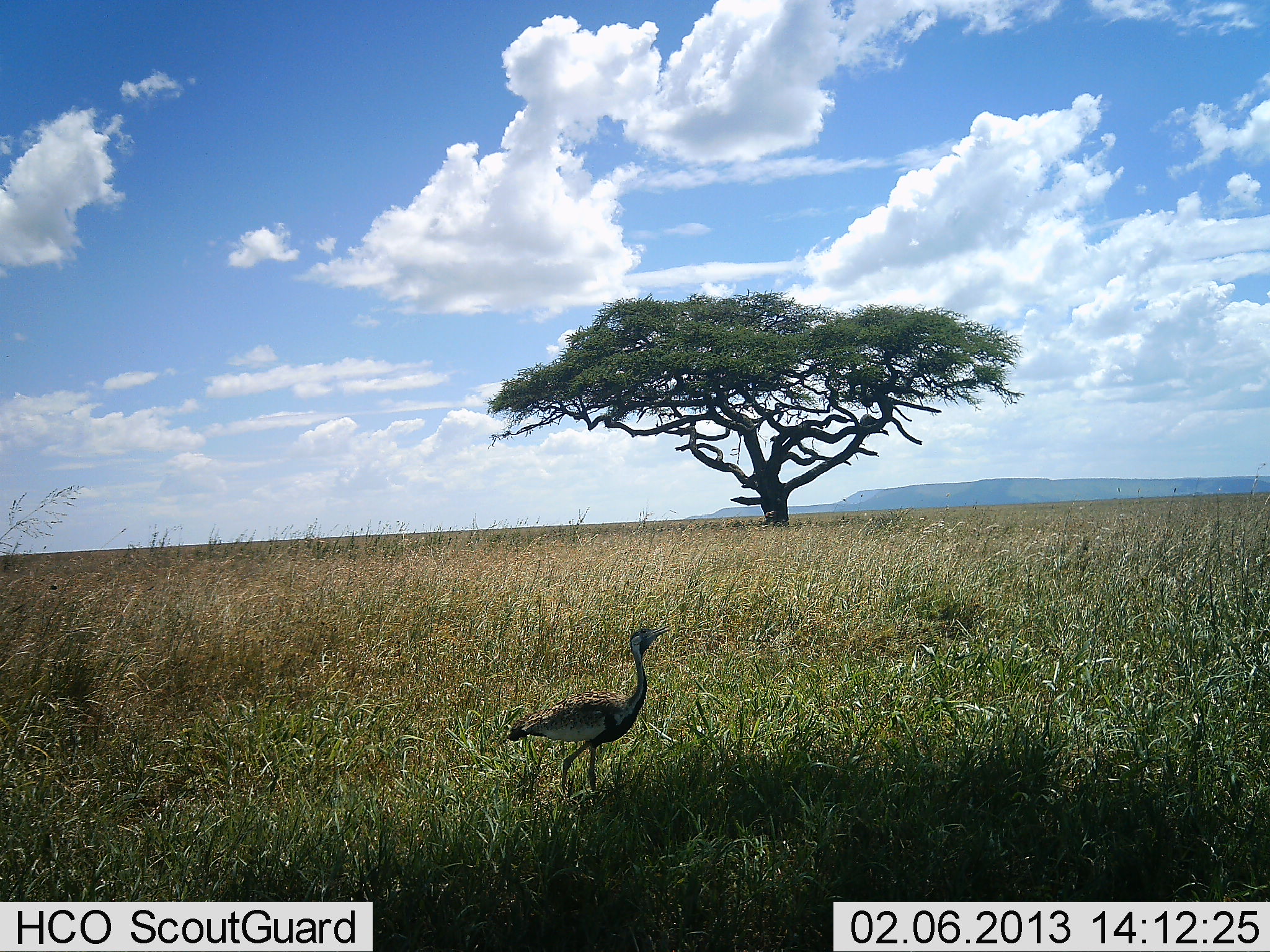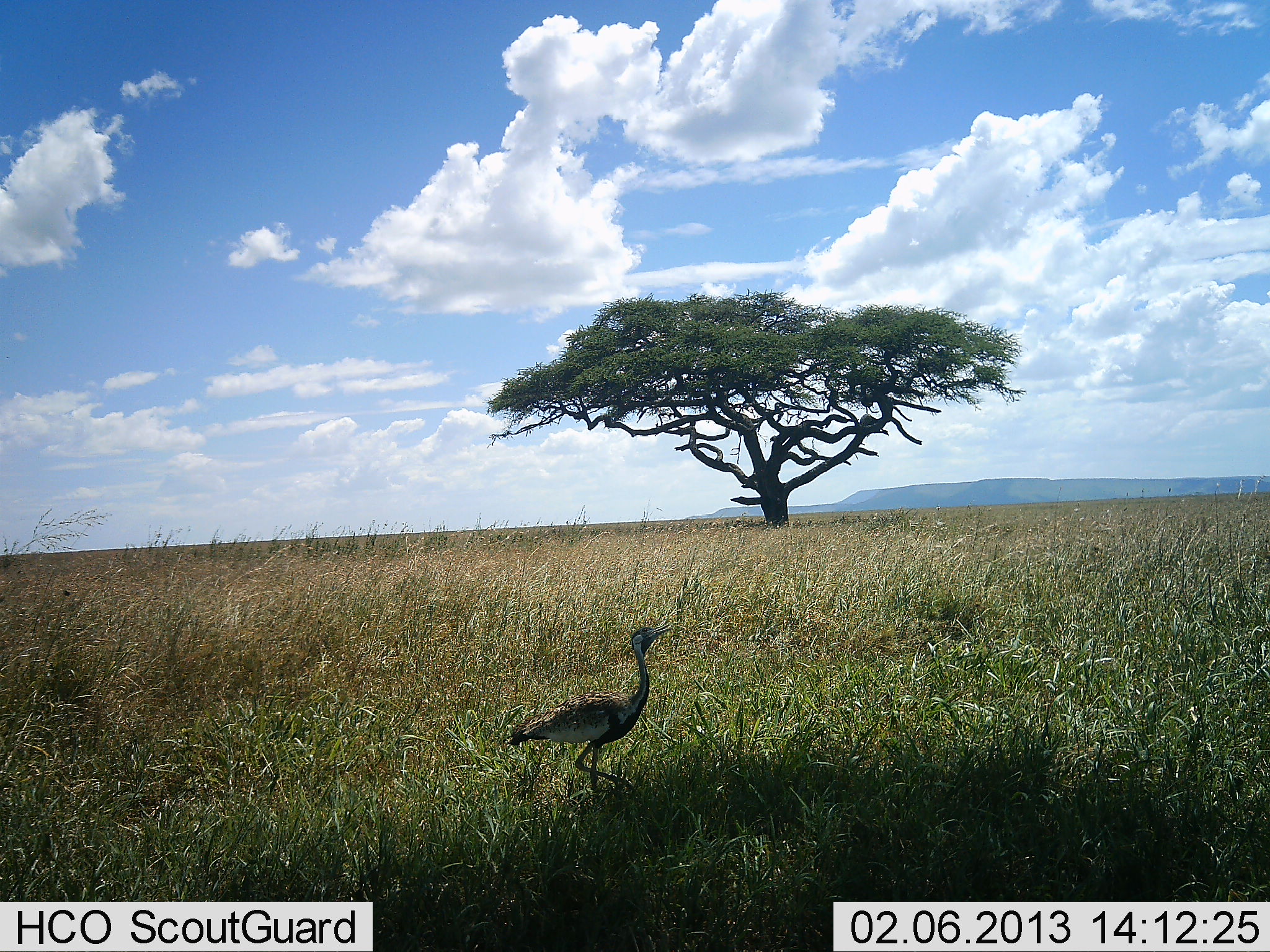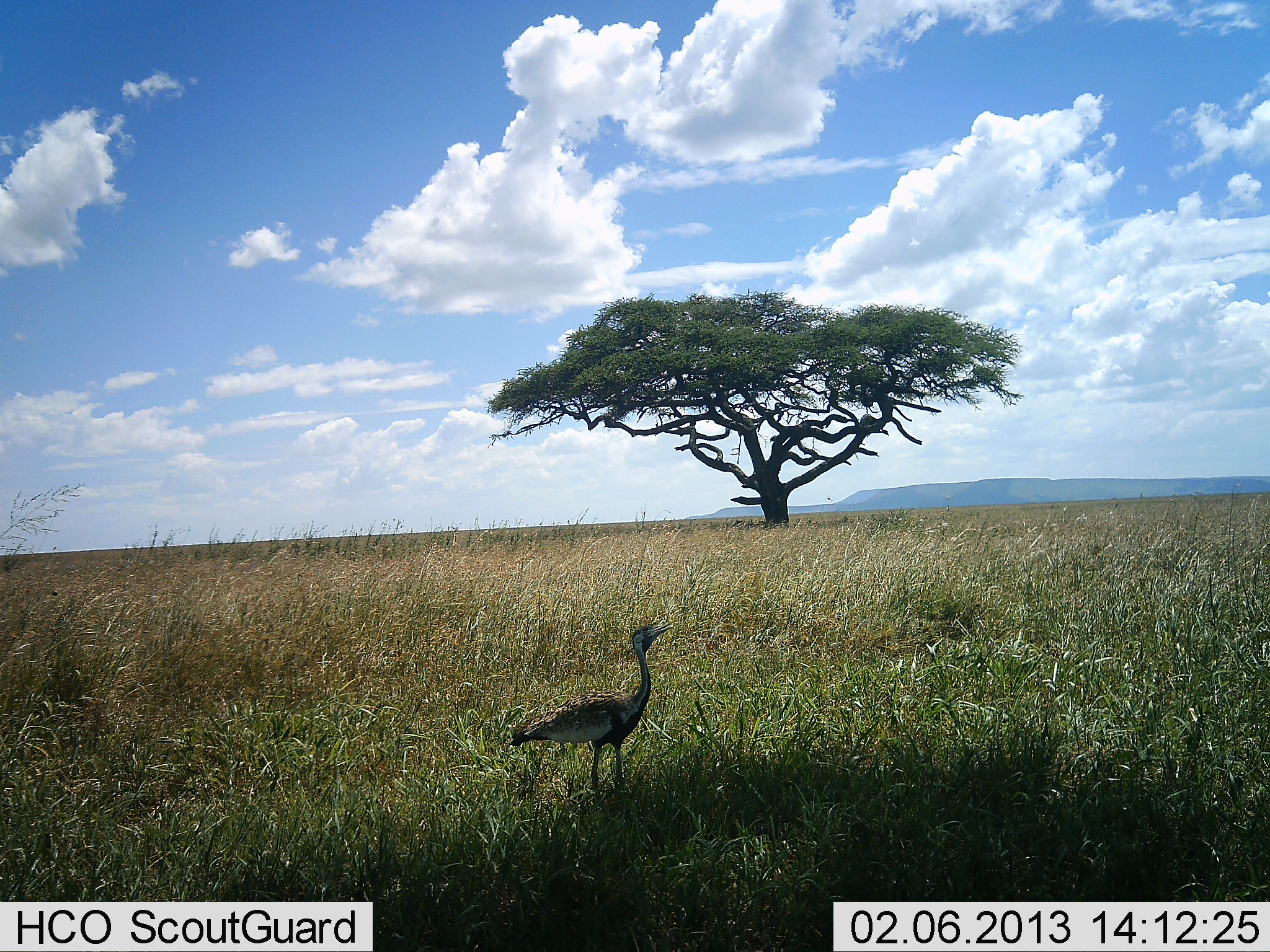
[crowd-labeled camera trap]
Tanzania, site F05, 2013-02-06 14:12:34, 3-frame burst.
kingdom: Animalia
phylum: Chordata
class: Aves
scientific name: Aves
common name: bird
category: otherbird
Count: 1.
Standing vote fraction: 50%.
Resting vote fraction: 0%.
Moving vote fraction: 50%.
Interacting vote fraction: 0%.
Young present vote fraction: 0%.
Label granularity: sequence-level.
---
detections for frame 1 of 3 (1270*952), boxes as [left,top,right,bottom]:
animal: [505,623,669,798]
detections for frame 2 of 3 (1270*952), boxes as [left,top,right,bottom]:
animal: [505,623,669,798]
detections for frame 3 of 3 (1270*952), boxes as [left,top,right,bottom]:
animal: [502,620,676,799]